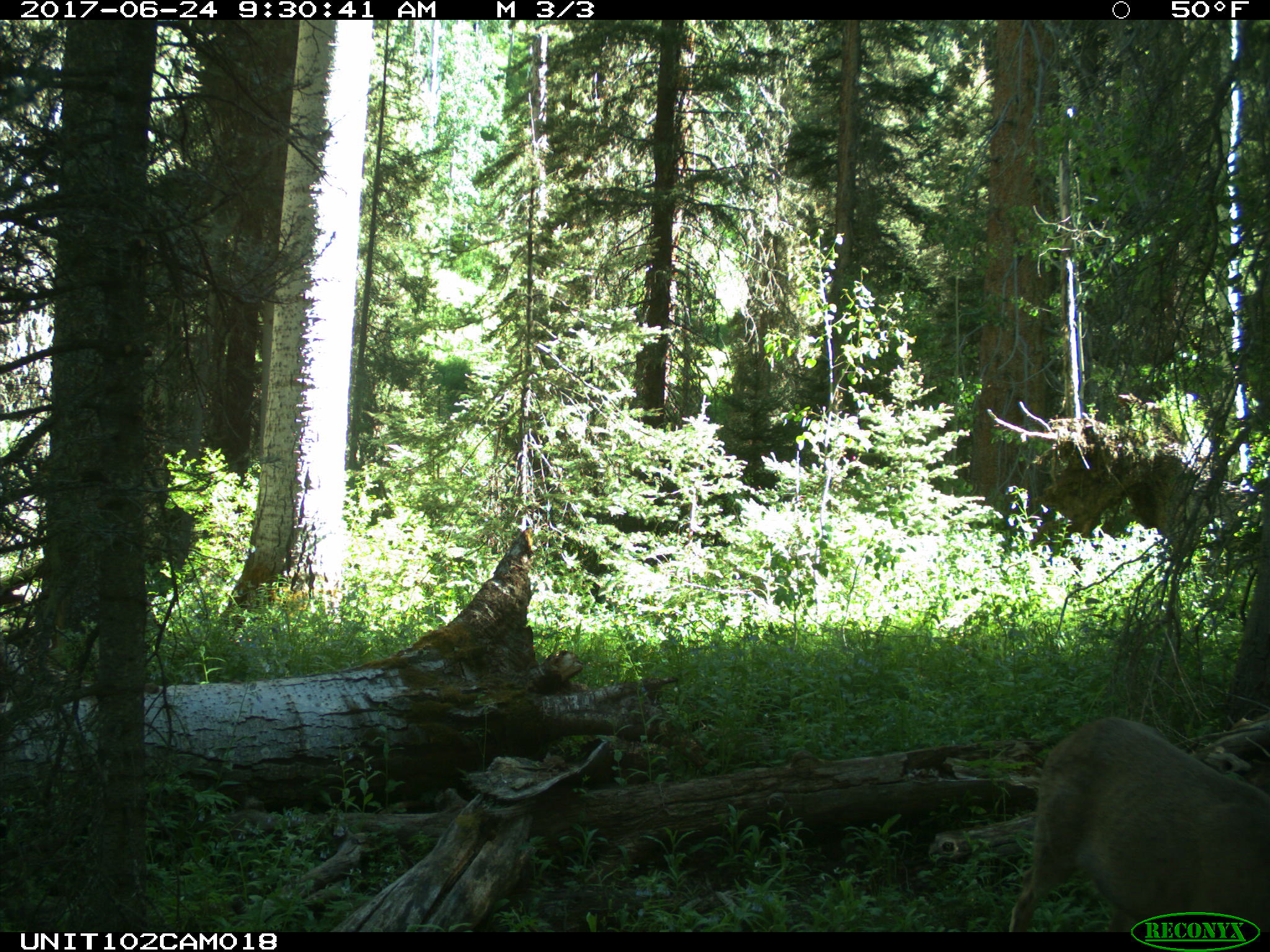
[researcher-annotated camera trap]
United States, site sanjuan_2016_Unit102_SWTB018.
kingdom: Animalia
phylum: Chordata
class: Mammalia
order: Artiodactyla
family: Cervidae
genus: Odocoileus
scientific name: Odocoileus hemionus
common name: mule deer